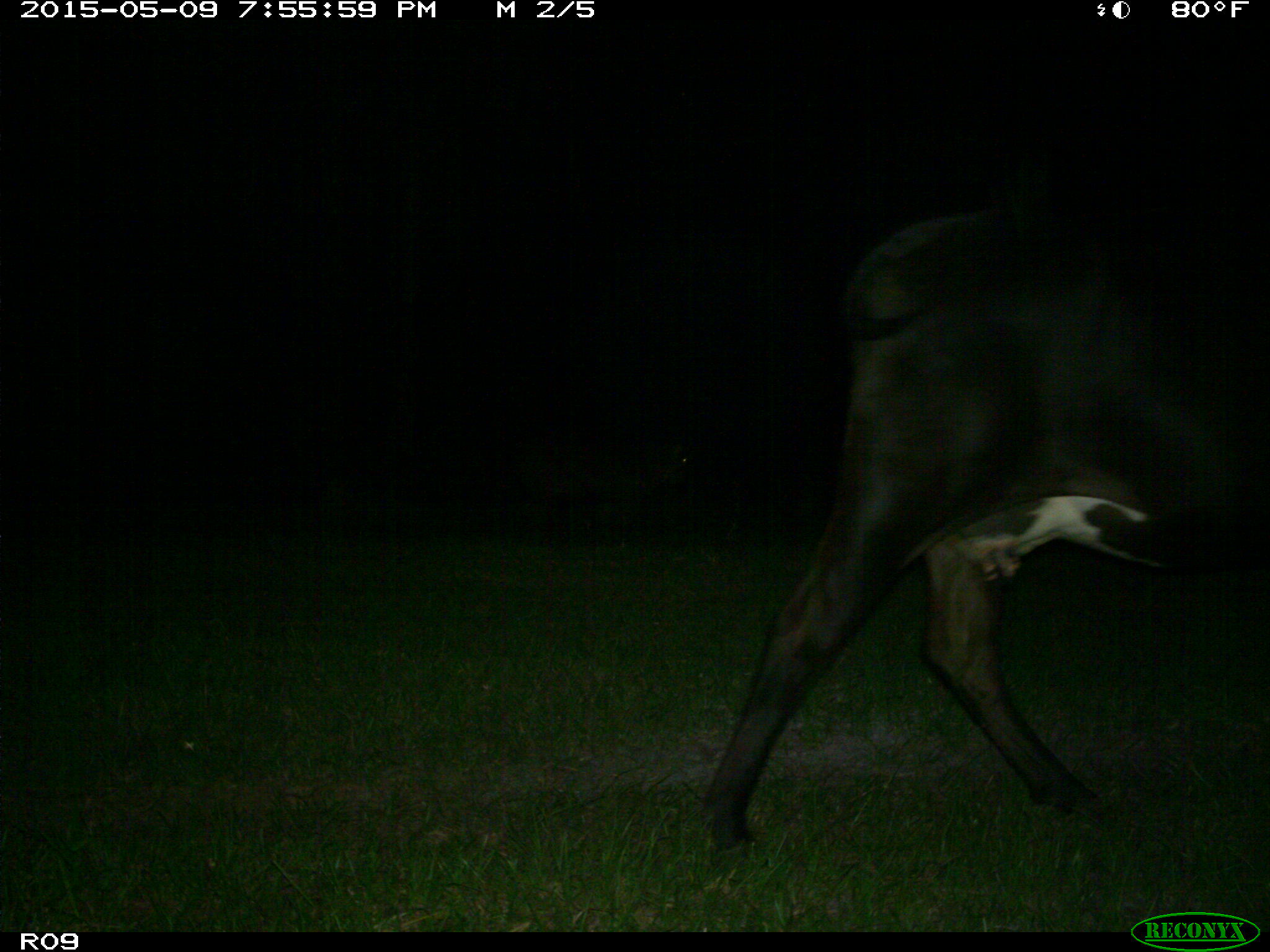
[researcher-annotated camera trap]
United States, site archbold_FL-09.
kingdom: Animalia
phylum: Chordata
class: Mammalia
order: Artiodactyla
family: Bovidae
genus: Bos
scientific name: Bos taurus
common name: domestic cow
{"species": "Bos taurus (domestic cow)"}